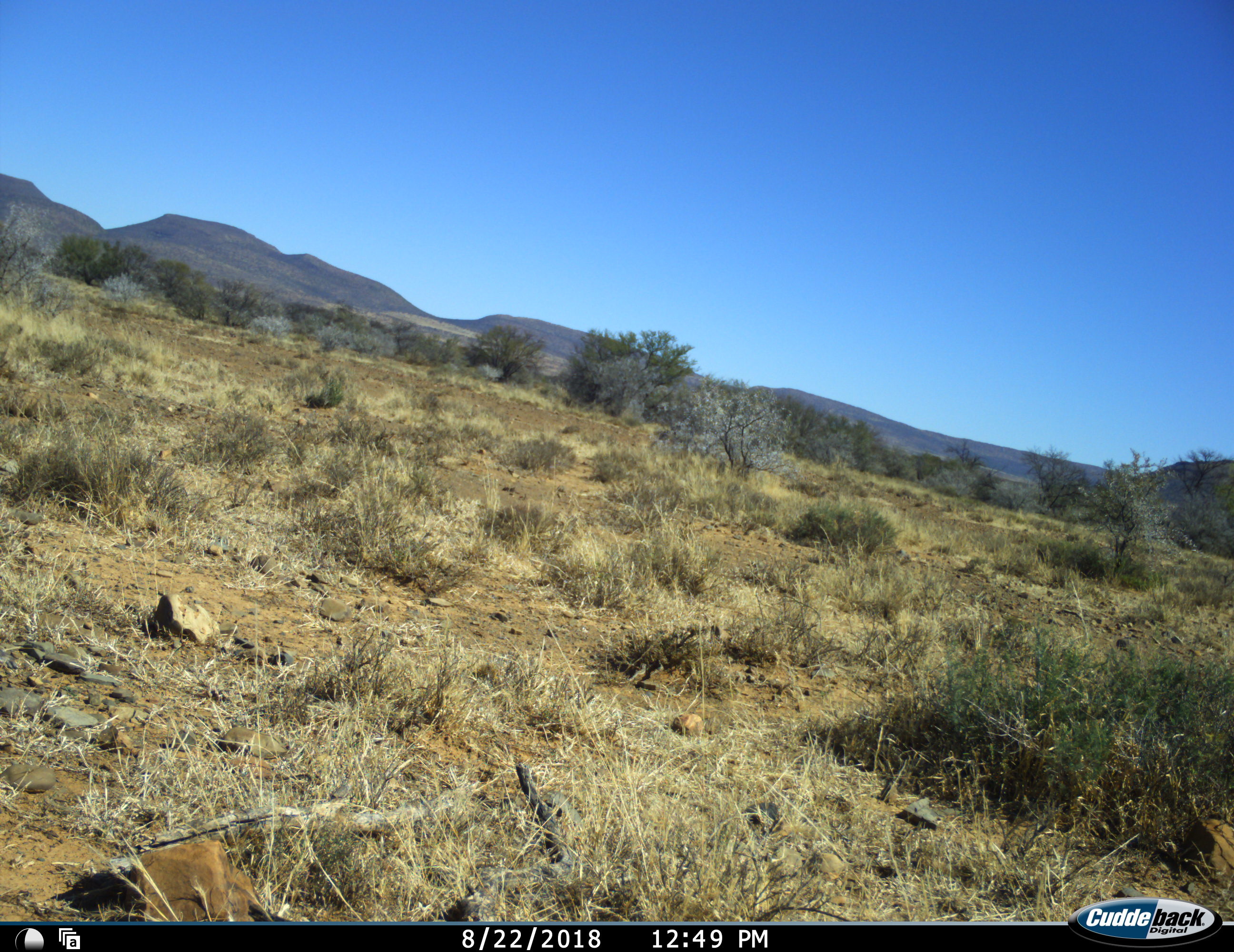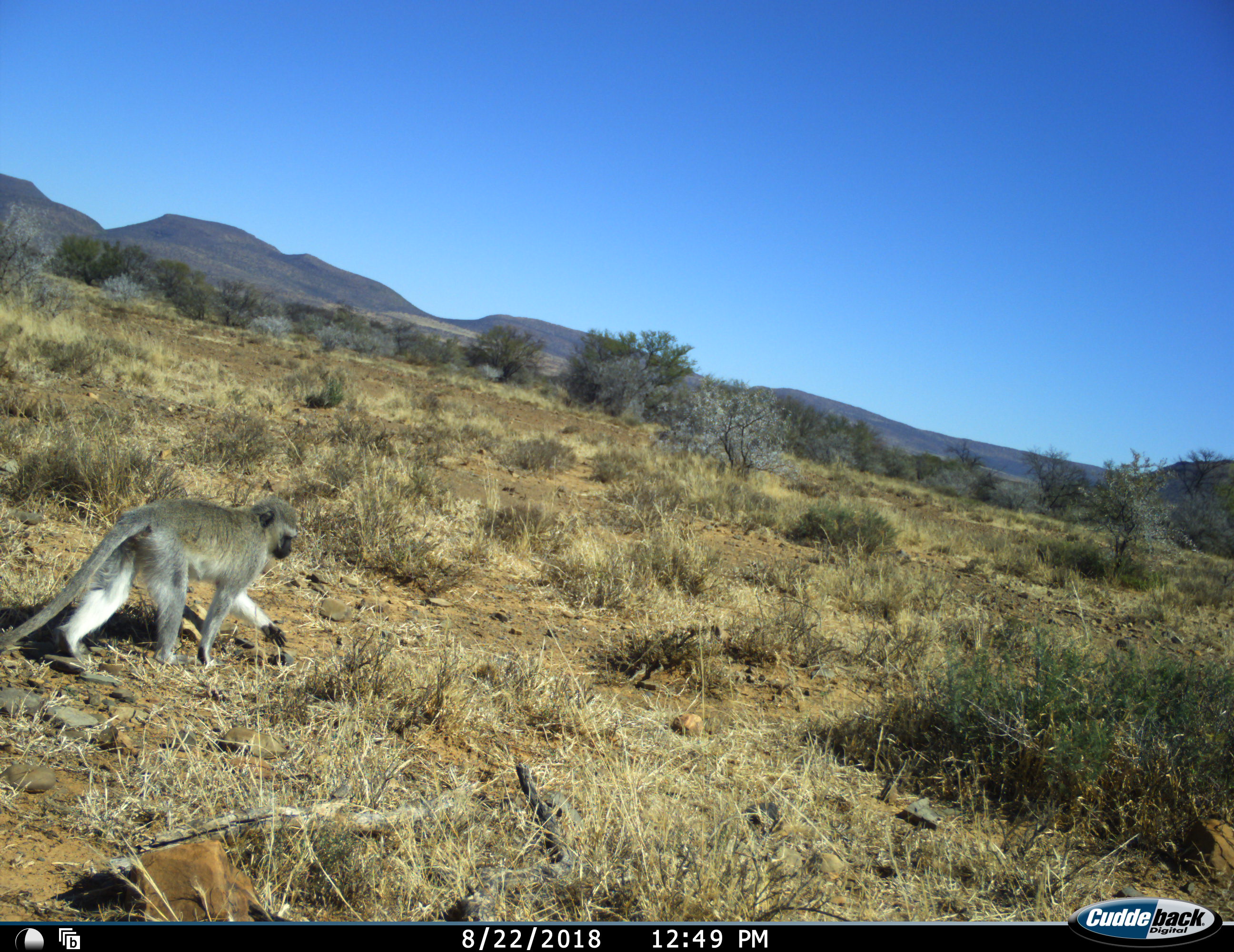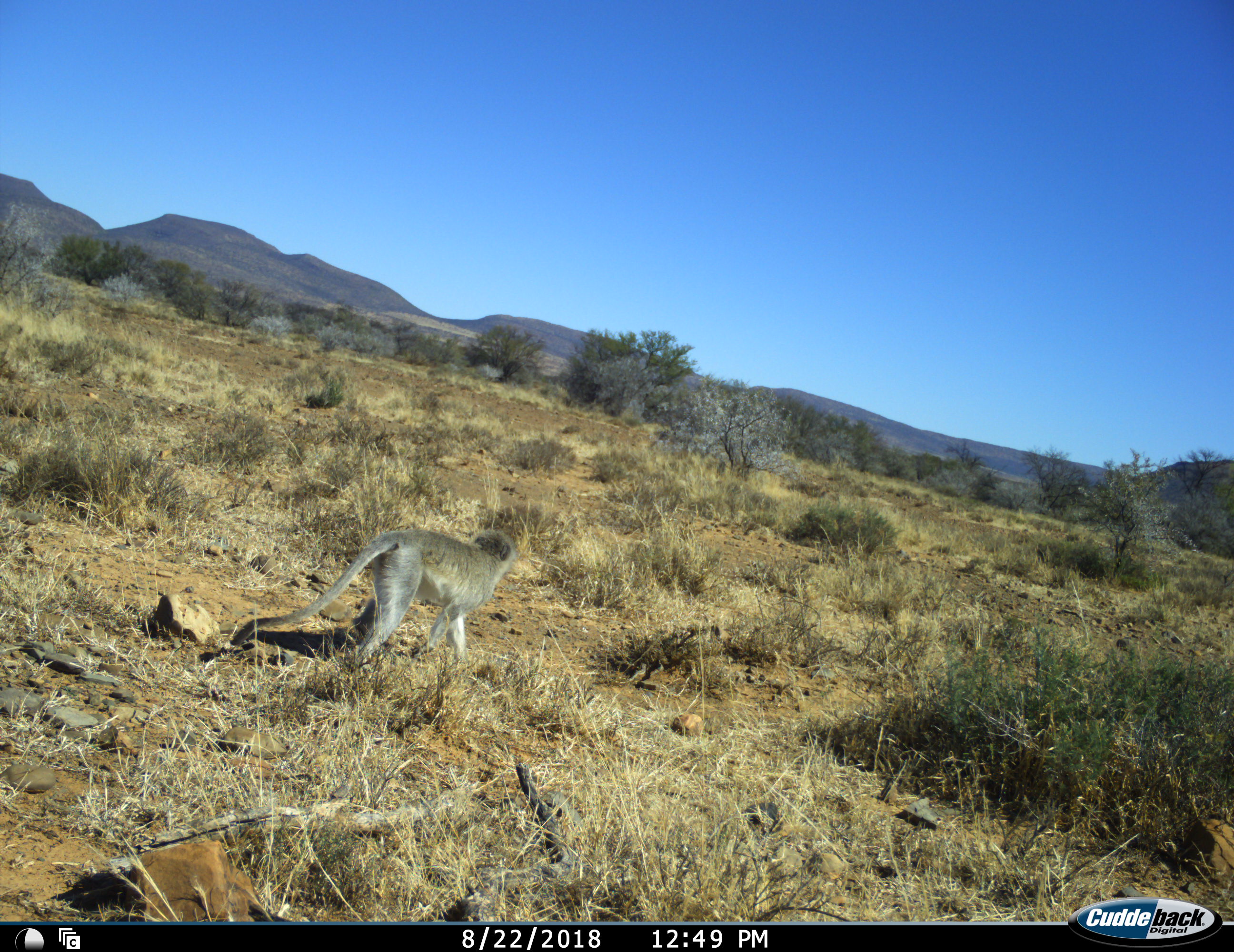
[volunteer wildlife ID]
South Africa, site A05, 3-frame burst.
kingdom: Animalia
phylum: Chordata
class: Mammalia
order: Primates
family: Cercopithecidae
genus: Chlorocebus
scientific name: Chlorocebus pygerythrus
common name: vervet monkey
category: monkeyvervet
Monkeyvervet (vervet monkey) (Chlorocebus pygerythrus), count 1. Behavior (volunteer vote fractions): standing 0%, resting 0%, moving 100%, interacting 0%. Young present (vote fraction): 0%. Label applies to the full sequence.